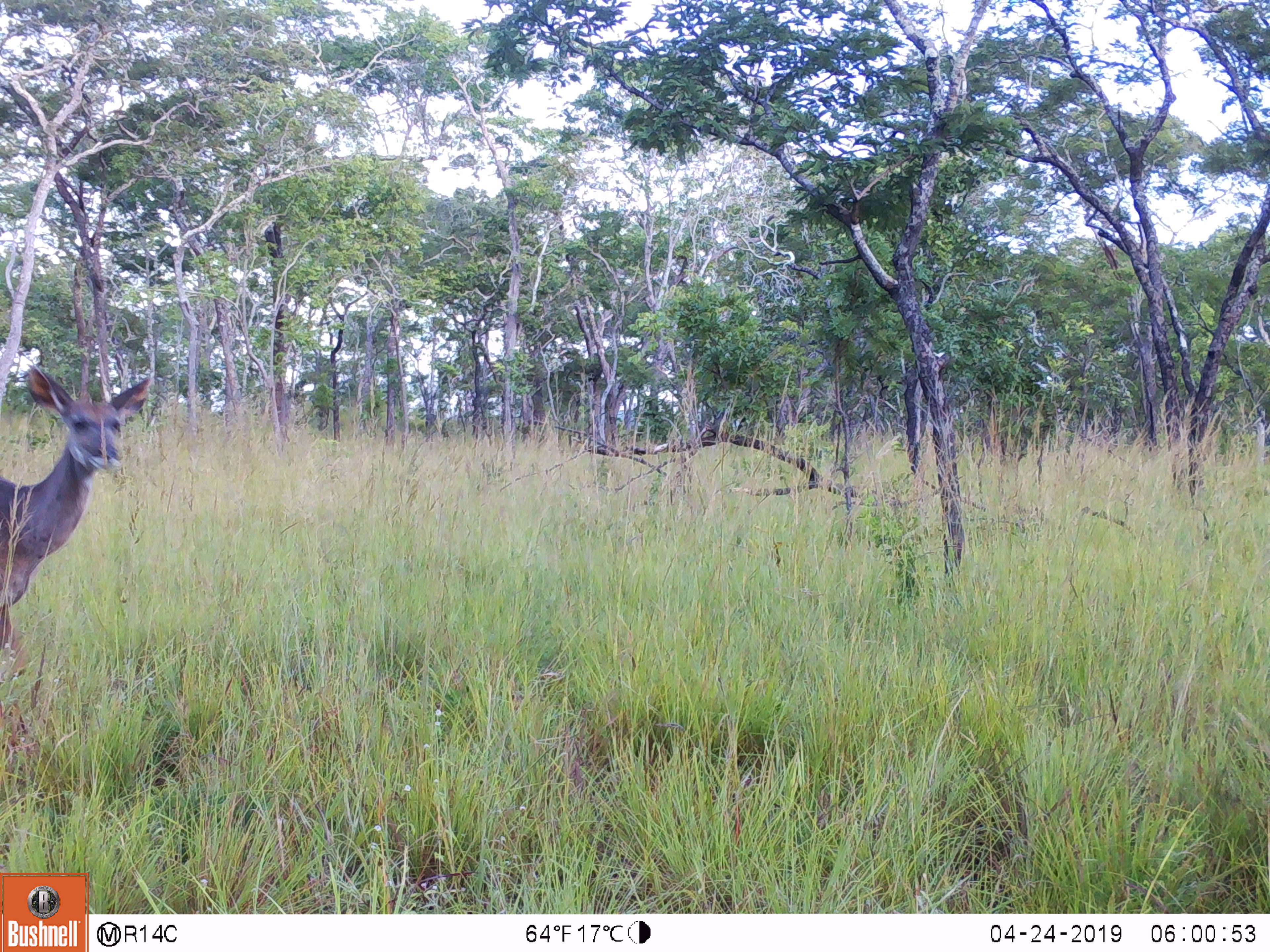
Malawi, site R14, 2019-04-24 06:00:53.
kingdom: Animalia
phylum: Chordata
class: Mammalia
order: Artiodactyla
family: Bovidae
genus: Tragelaphus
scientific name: Tragelaphus strepsiceros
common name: greater kudu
Greater kudu (Tragelaphus strepsiceros), count 1.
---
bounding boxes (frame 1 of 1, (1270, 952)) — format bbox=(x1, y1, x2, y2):
greater kudu: bbox=(0, 364, 158, 685)